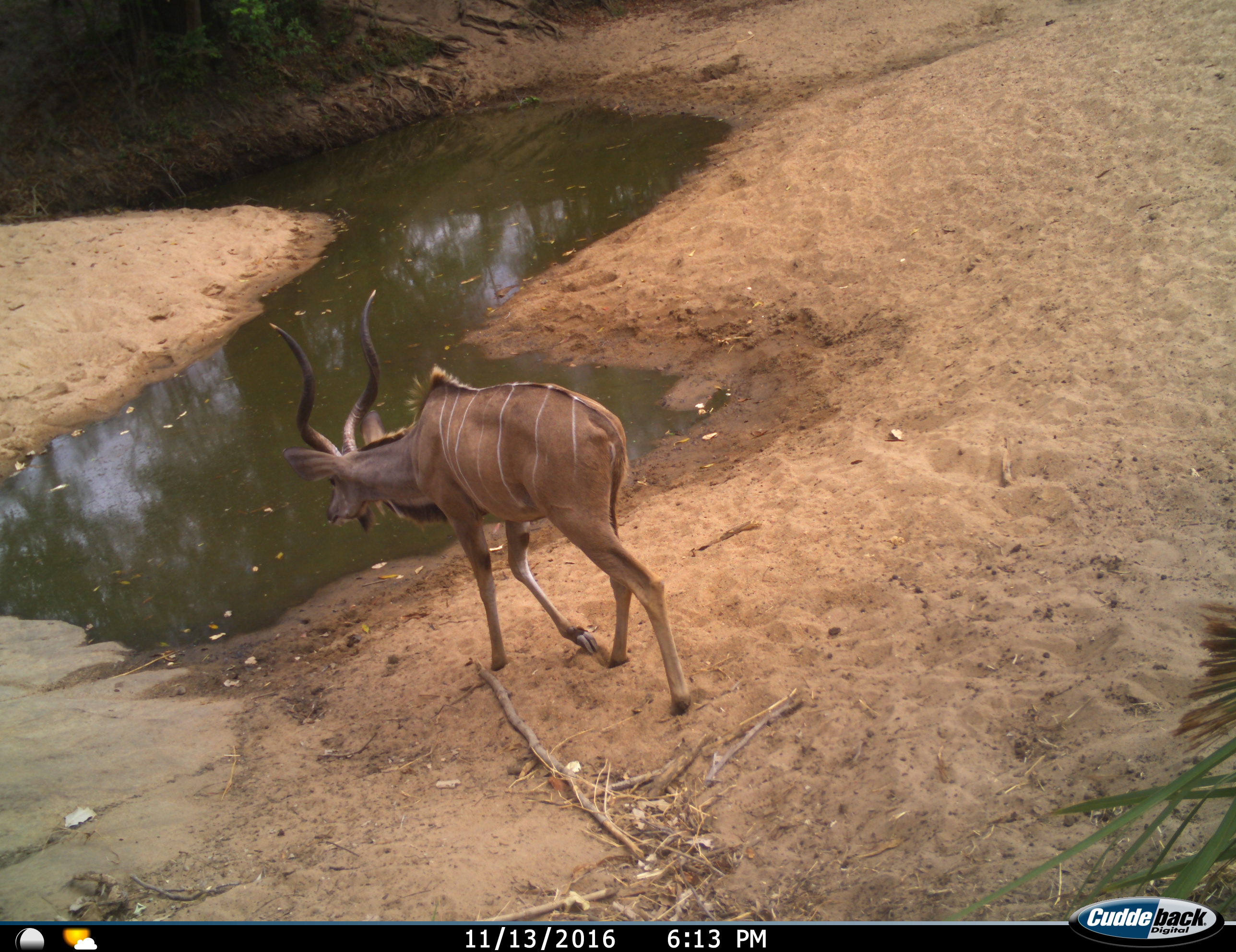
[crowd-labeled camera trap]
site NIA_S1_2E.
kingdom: Animalia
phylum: Chordata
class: Mammalia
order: Artiodactyla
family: Bovidae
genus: Tragelaphus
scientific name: Tragelaphus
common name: kudu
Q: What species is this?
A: Kudu (Tragelaphus).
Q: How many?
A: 1.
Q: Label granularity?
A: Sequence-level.